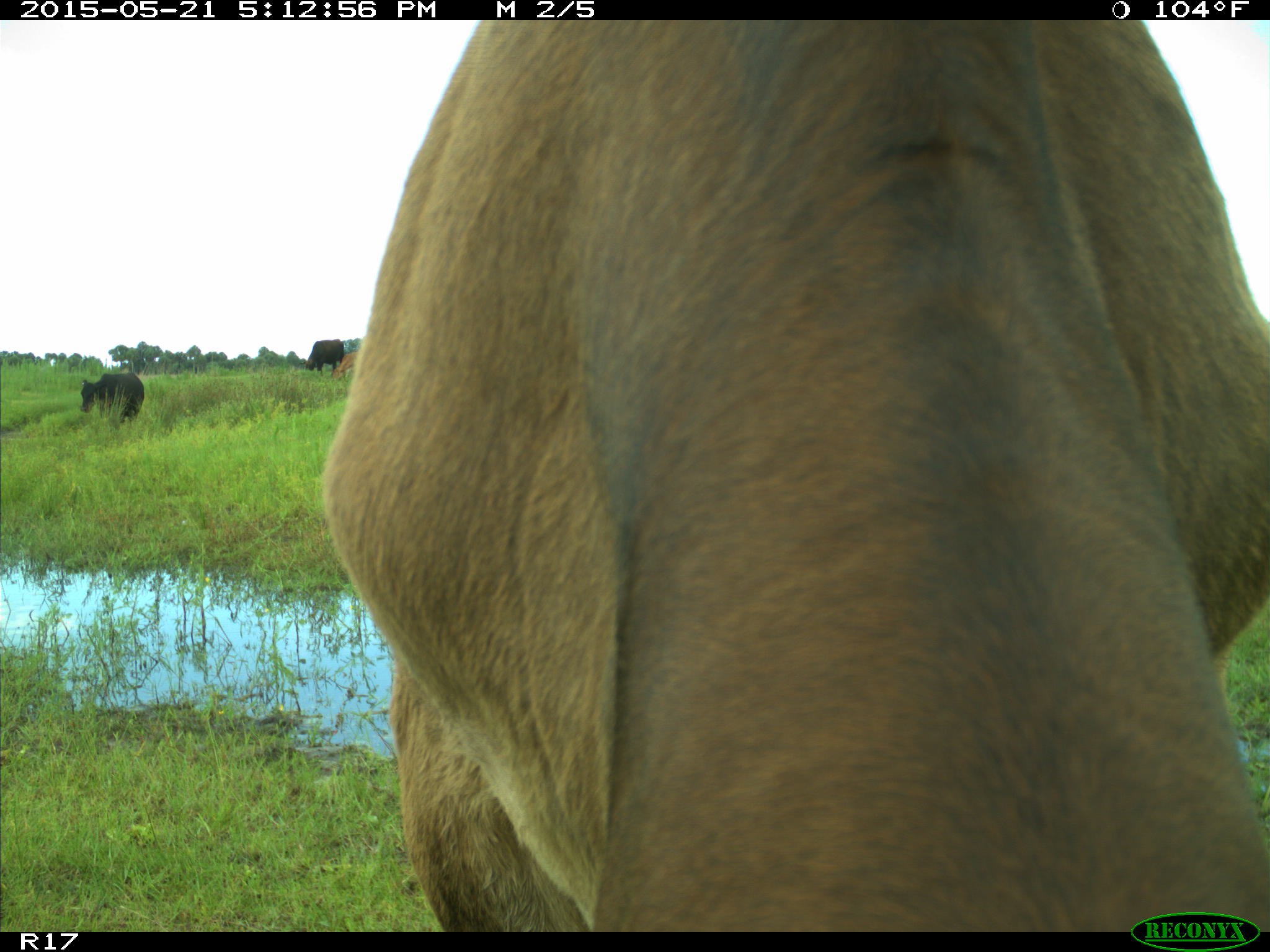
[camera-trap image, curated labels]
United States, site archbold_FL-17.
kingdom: Animalia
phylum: Chordata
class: Mammalia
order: Artiodactyla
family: Bovidae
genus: Bos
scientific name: Bos taurus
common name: domestic cow